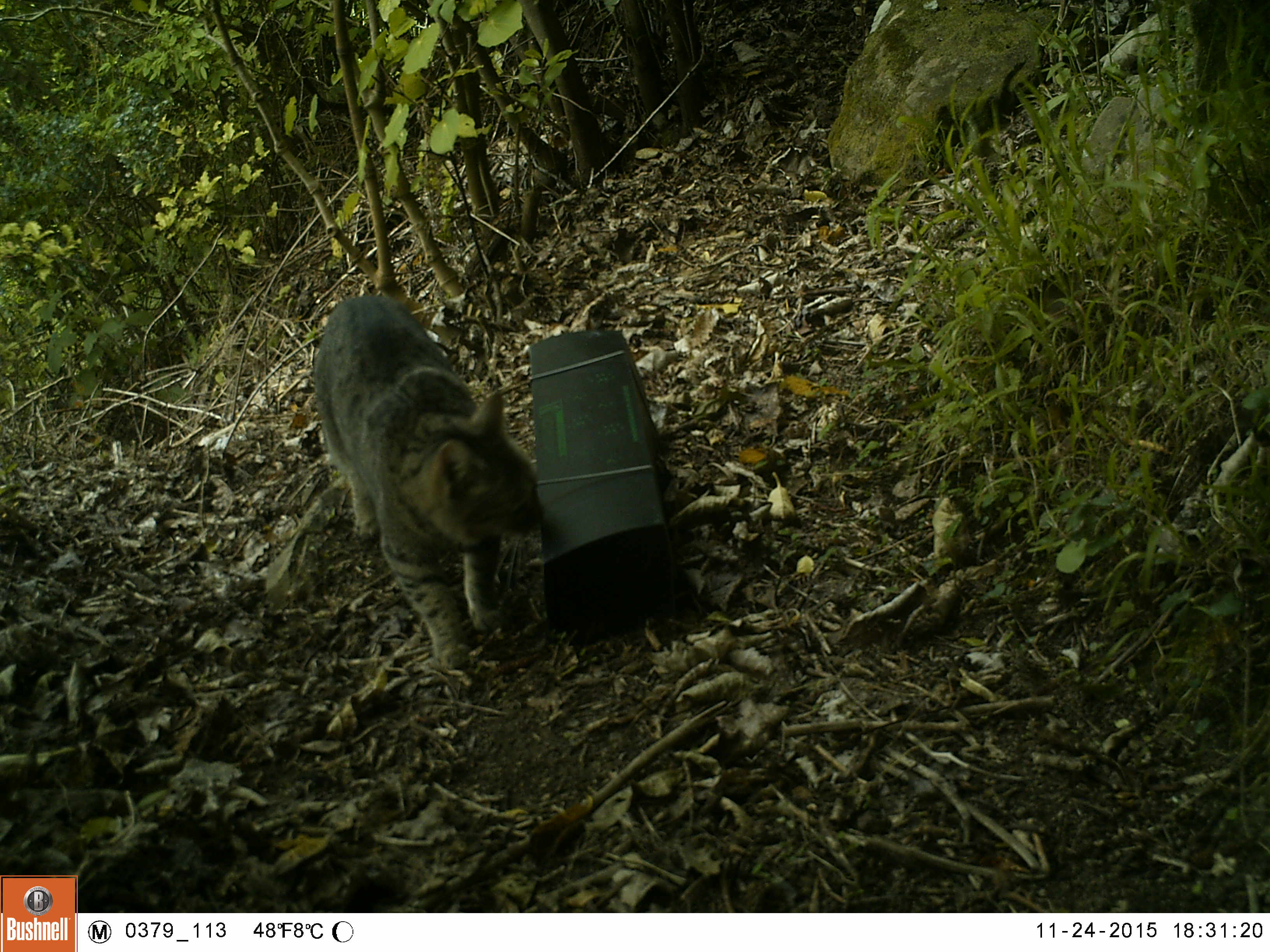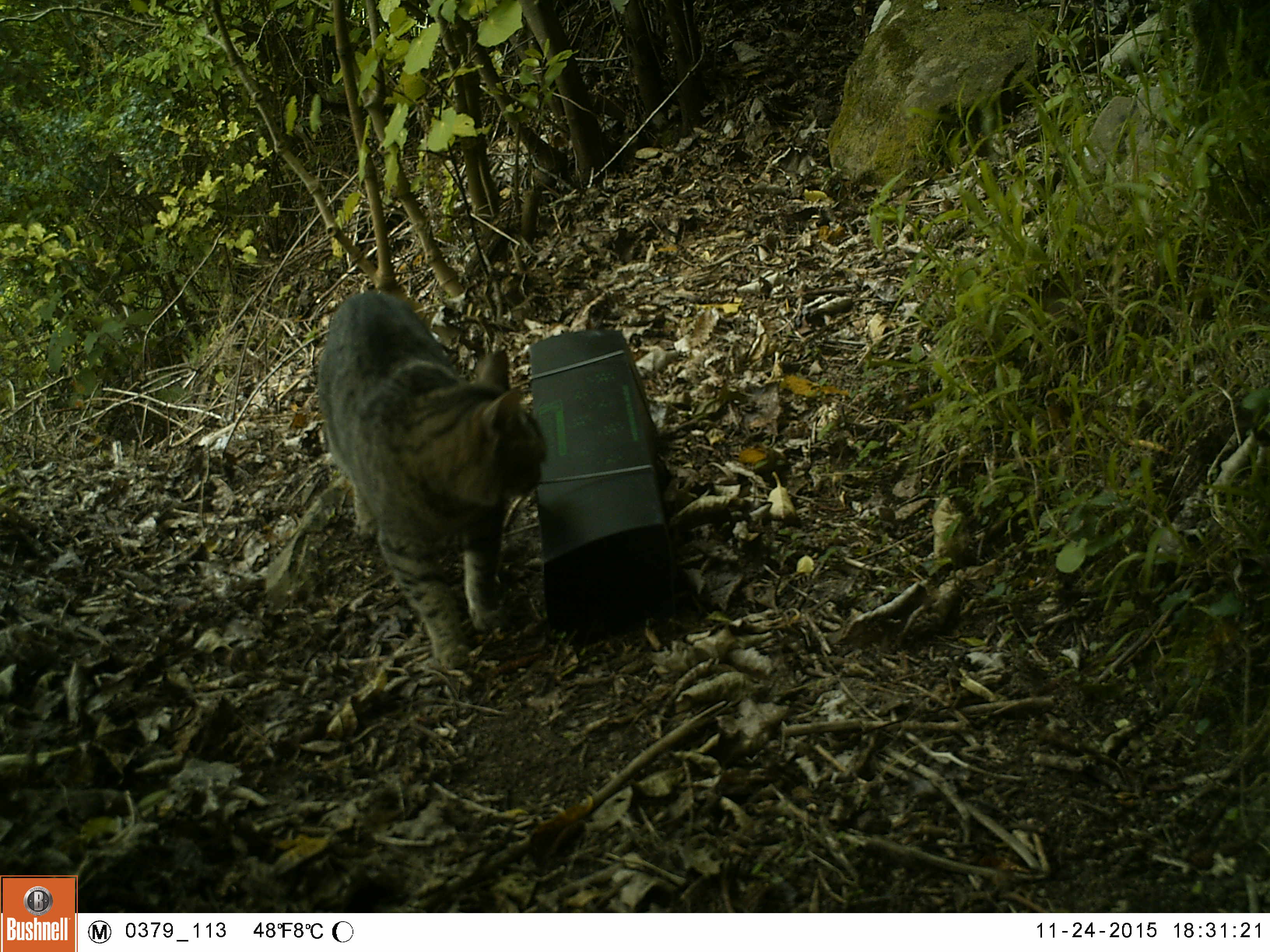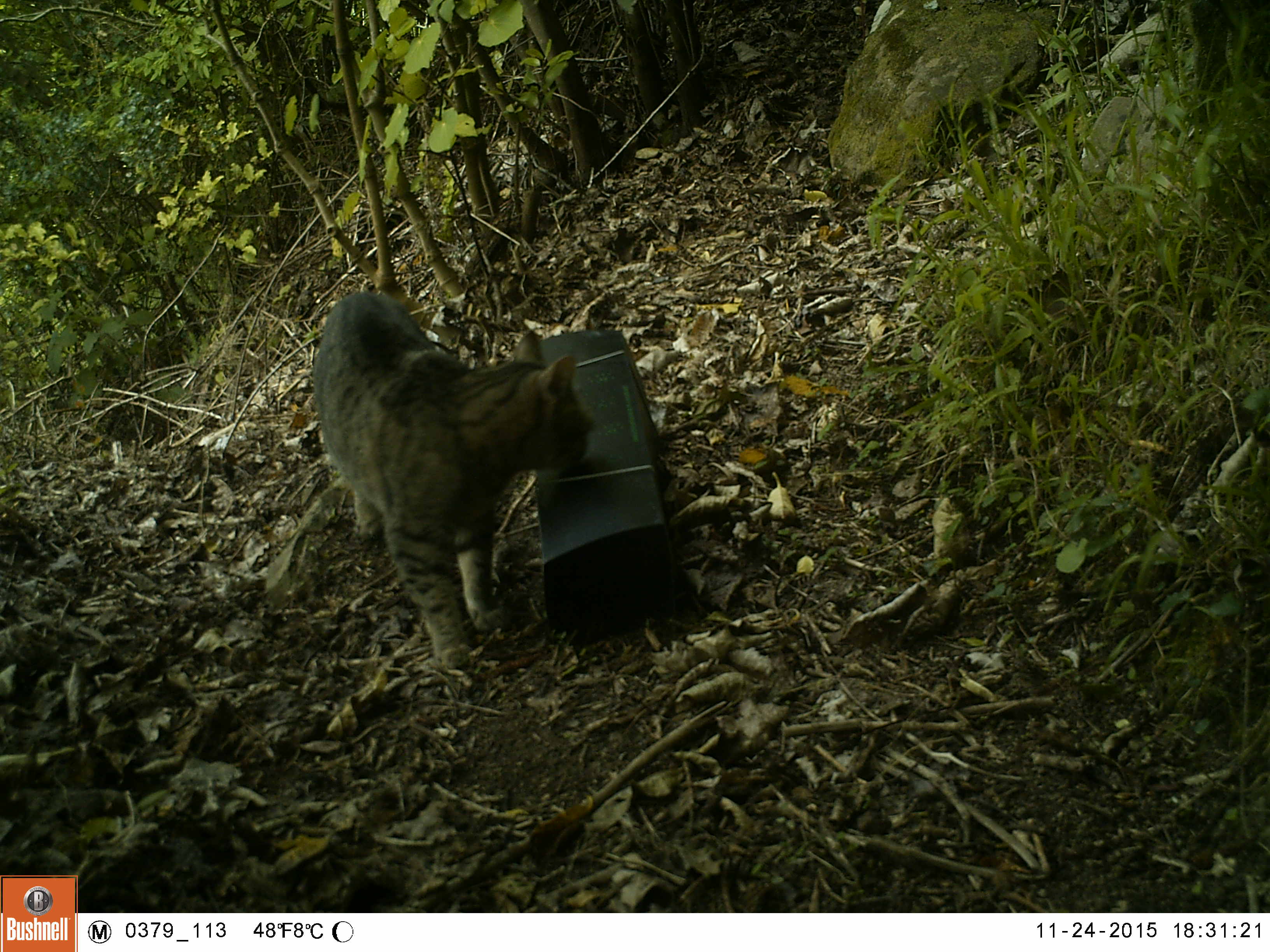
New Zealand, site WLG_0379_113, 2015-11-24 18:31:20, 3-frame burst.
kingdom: Animalia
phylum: Chordata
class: Mammalia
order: Carnivora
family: Felidae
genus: Felis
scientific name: Felis catus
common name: domestic cat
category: cat